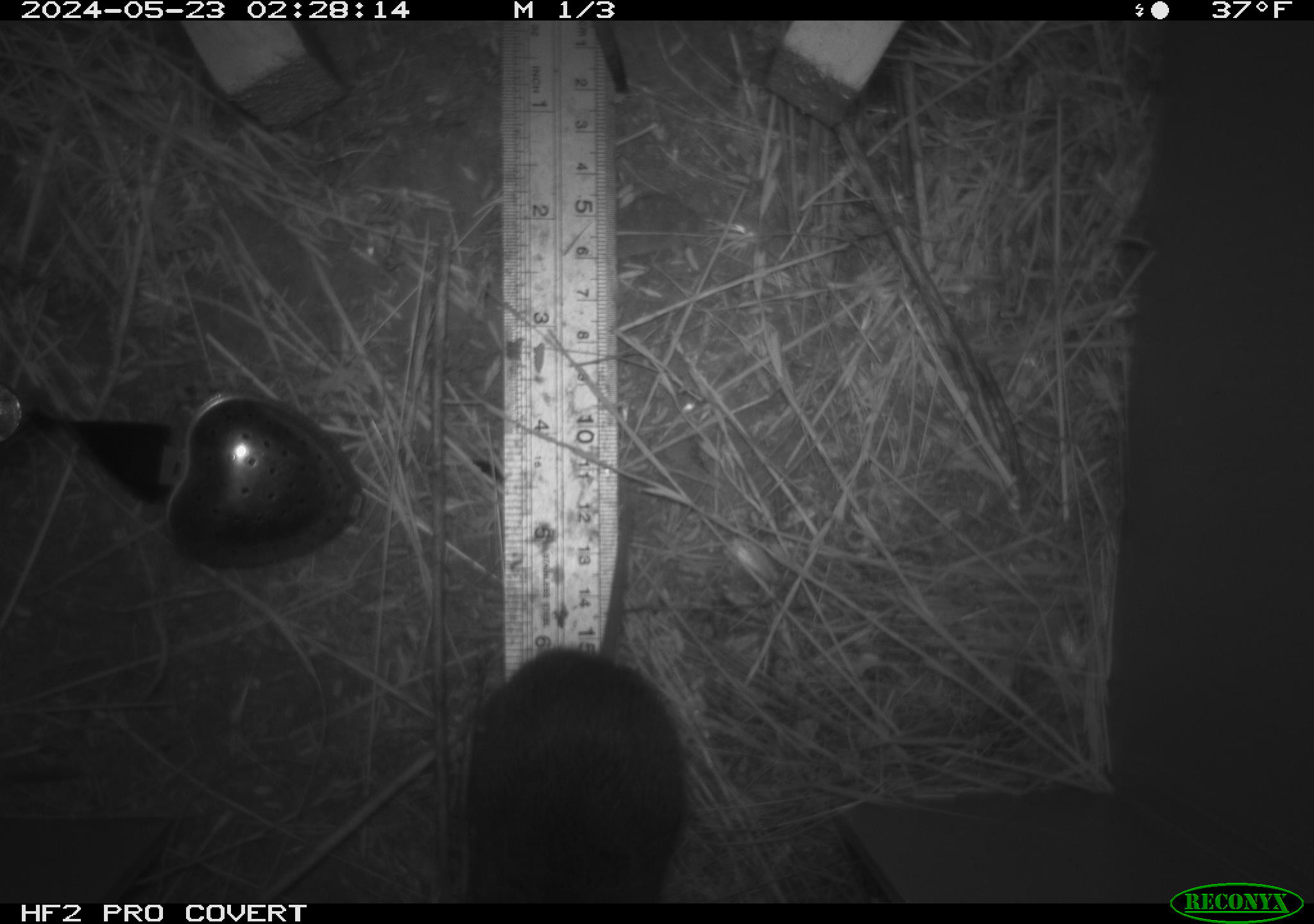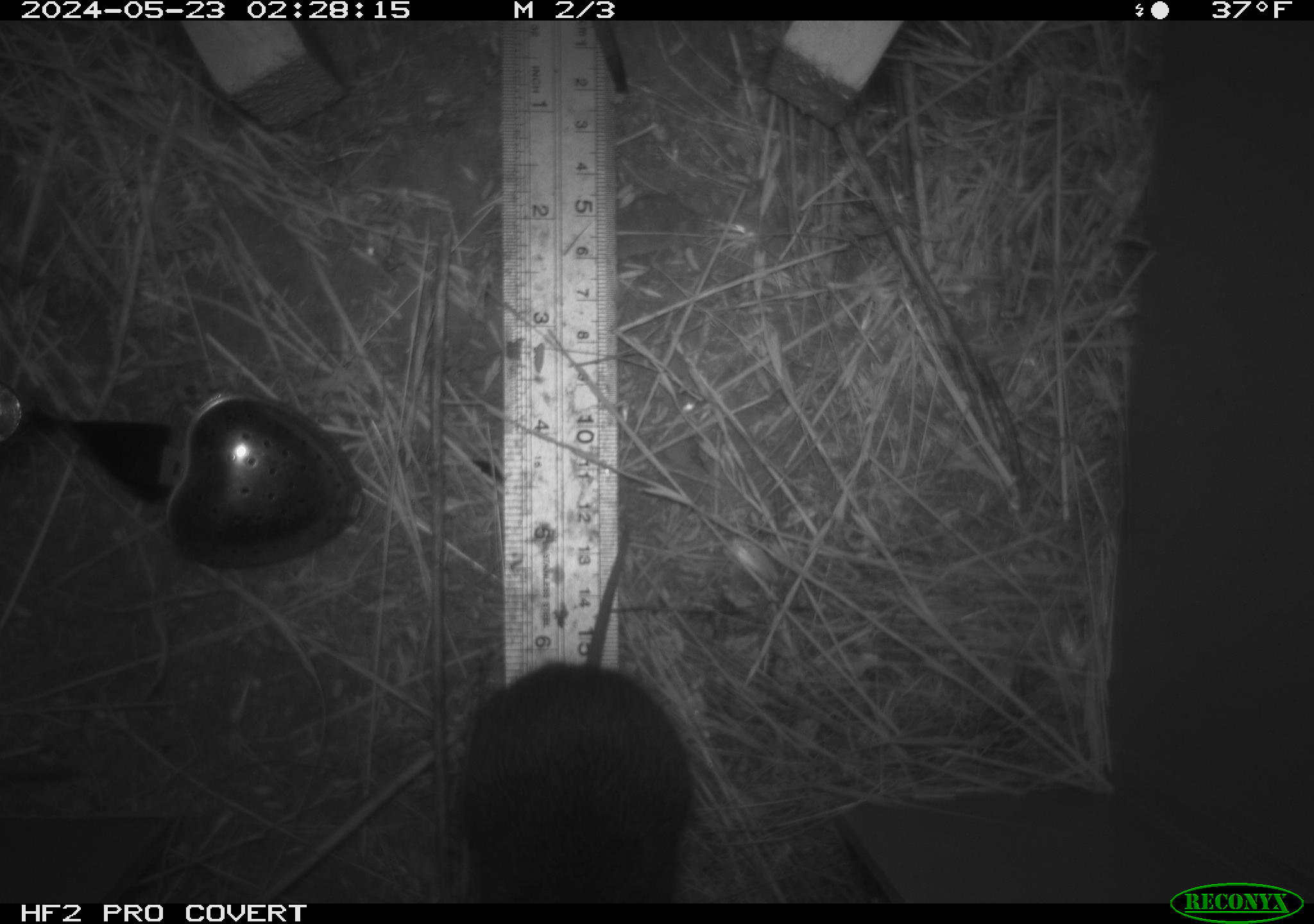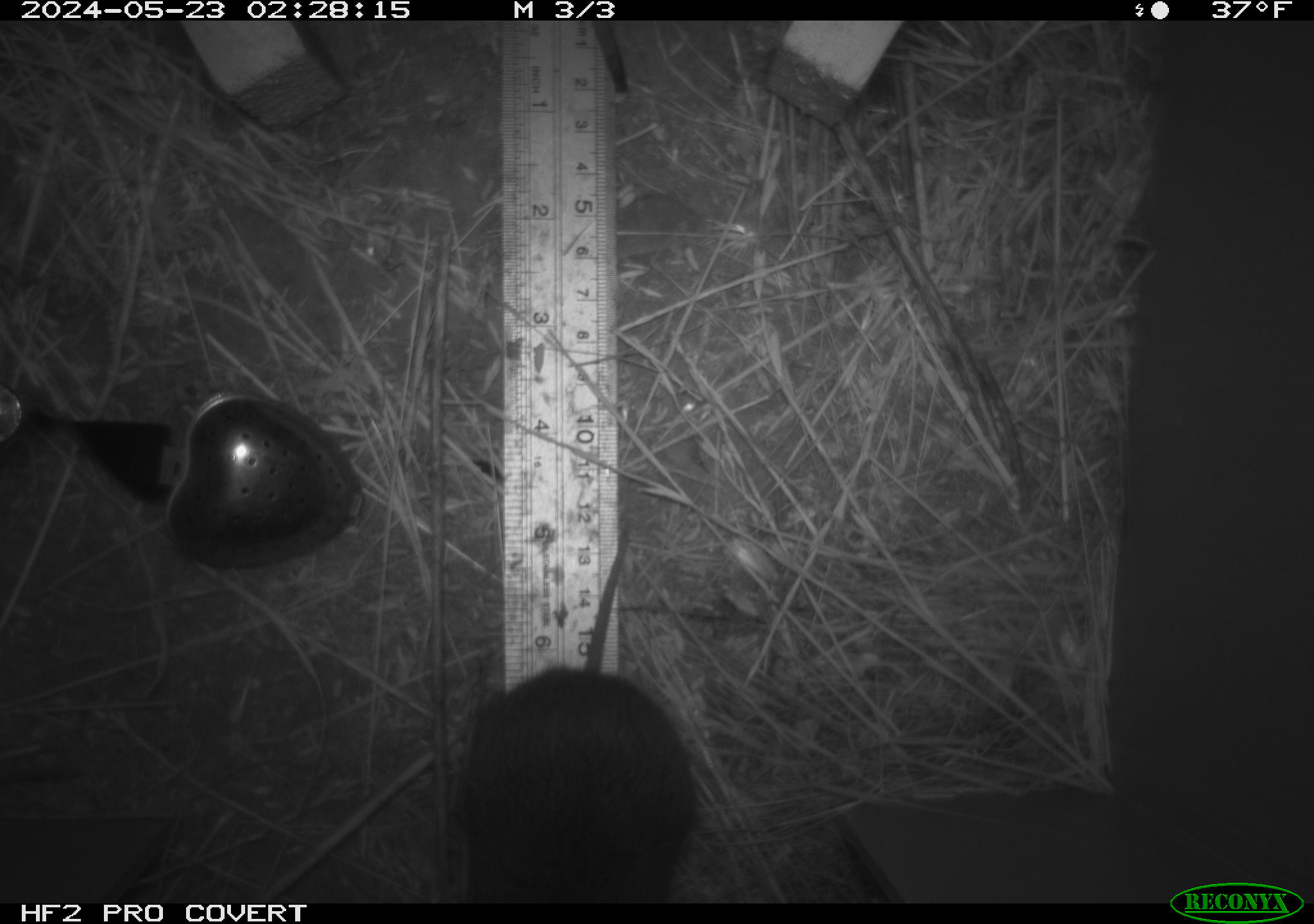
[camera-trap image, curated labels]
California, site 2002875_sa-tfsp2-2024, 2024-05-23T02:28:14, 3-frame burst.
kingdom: Animalia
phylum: Chordata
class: Mammalia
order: Rodentia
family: Cricetidae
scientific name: Arvicolinae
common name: voles, lemmings, and muskrats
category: arvicolinae subfamily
Arvicolinae subfamily (voles, lemmings, and muskrats) (Arvicolinae).